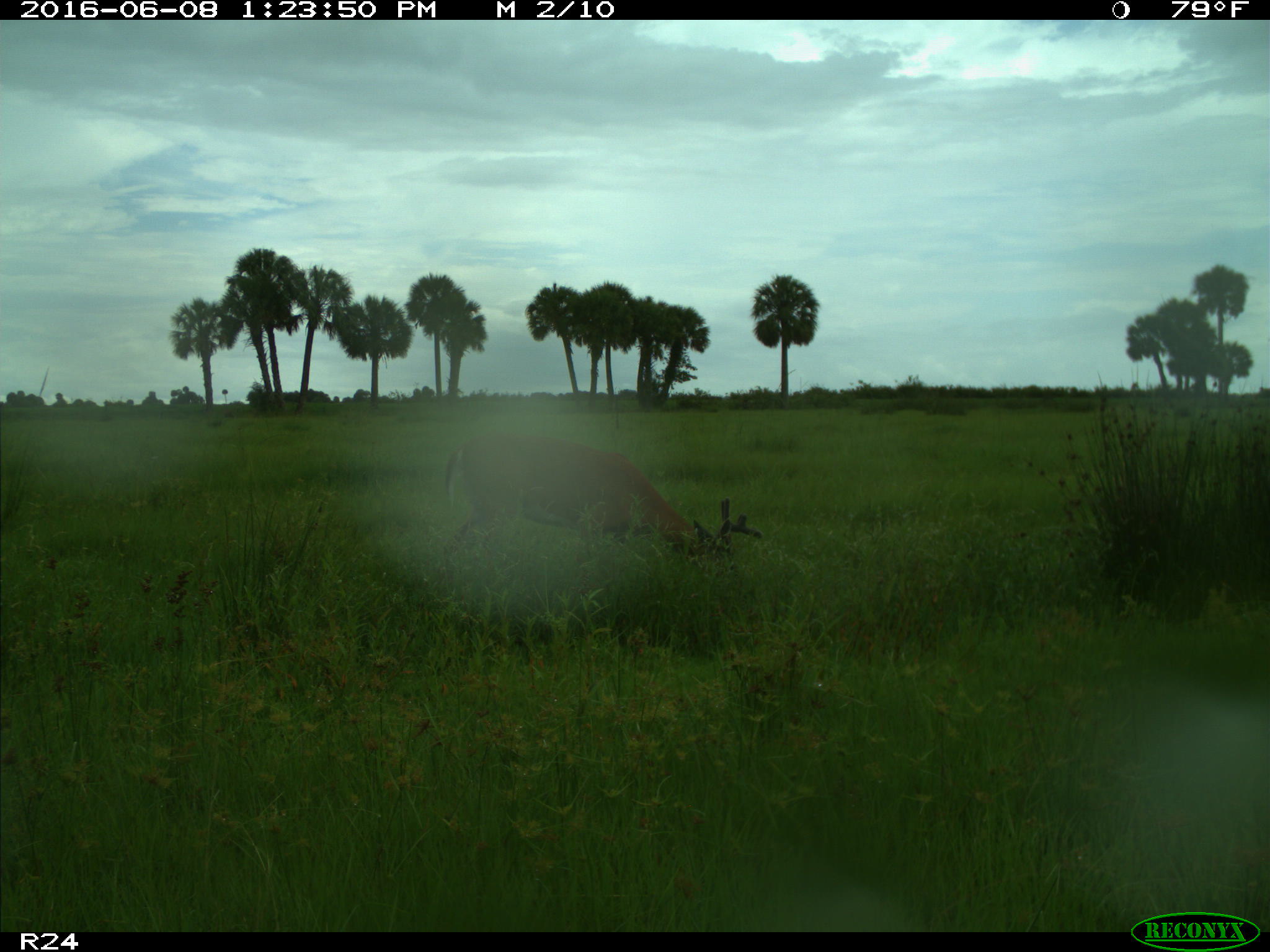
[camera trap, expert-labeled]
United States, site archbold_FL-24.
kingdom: Animalia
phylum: Chordata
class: Mammalia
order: Artiodactyla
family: Cervidae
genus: Odocoileus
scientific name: Odocoileus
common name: deer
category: unidentified deer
Unidentified deer (deer) (Odocoileus).